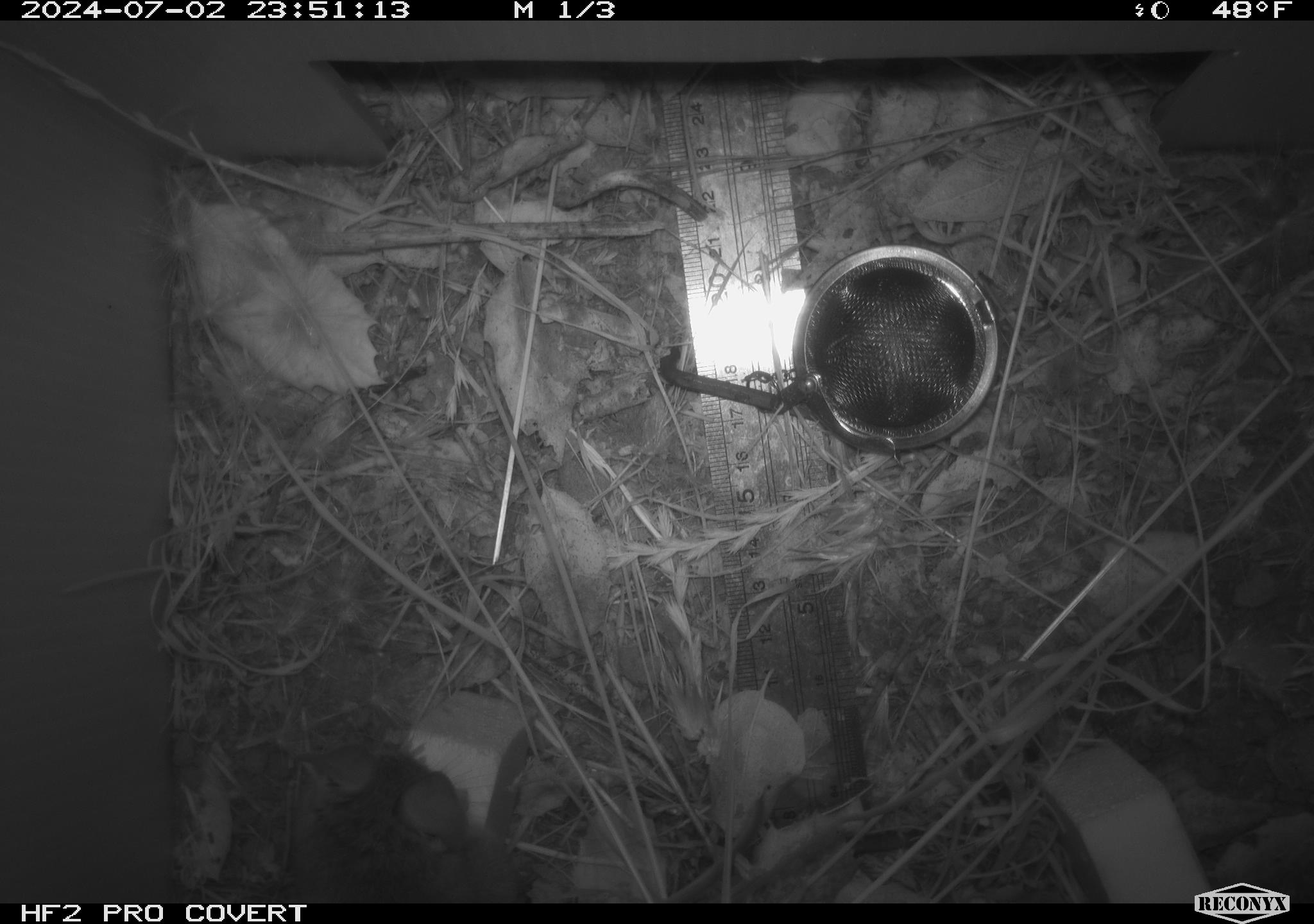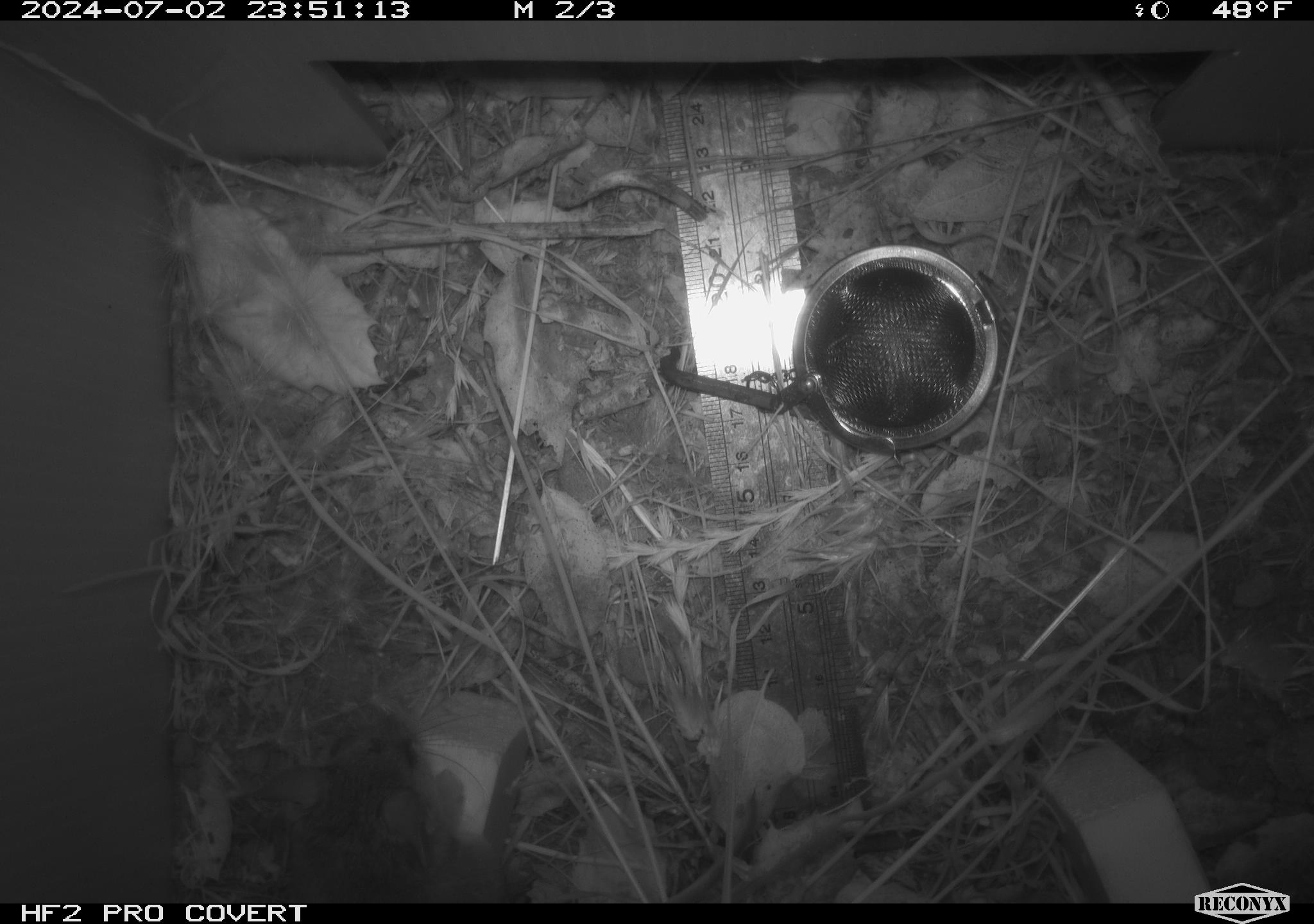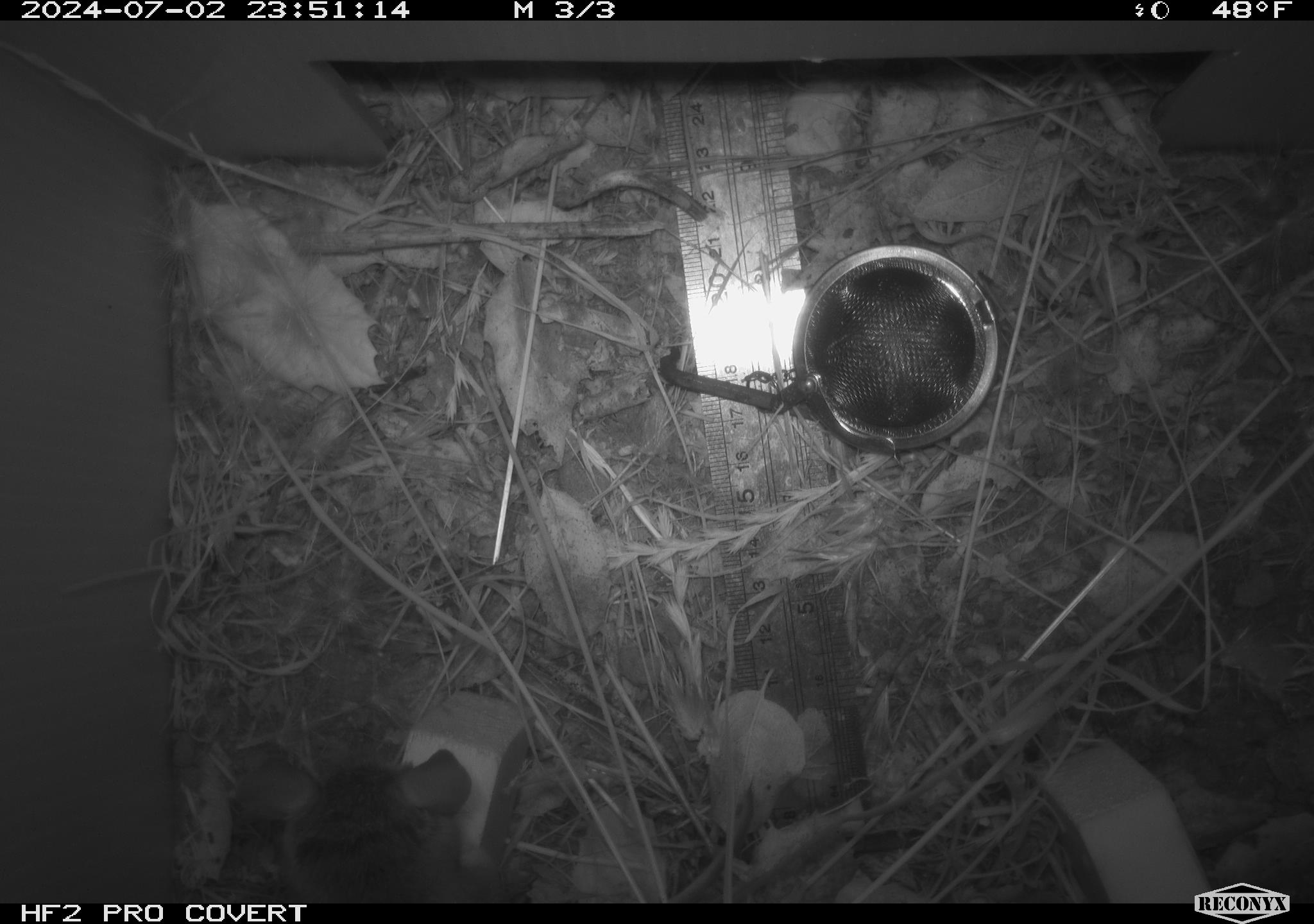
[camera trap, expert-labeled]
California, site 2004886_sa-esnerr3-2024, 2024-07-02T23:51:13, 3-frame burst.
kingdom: Animalia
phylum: Chordata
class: Mammalia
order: Rodentia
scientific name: Rodentia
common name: rodent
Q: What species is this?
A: Rodent (Rodentia).